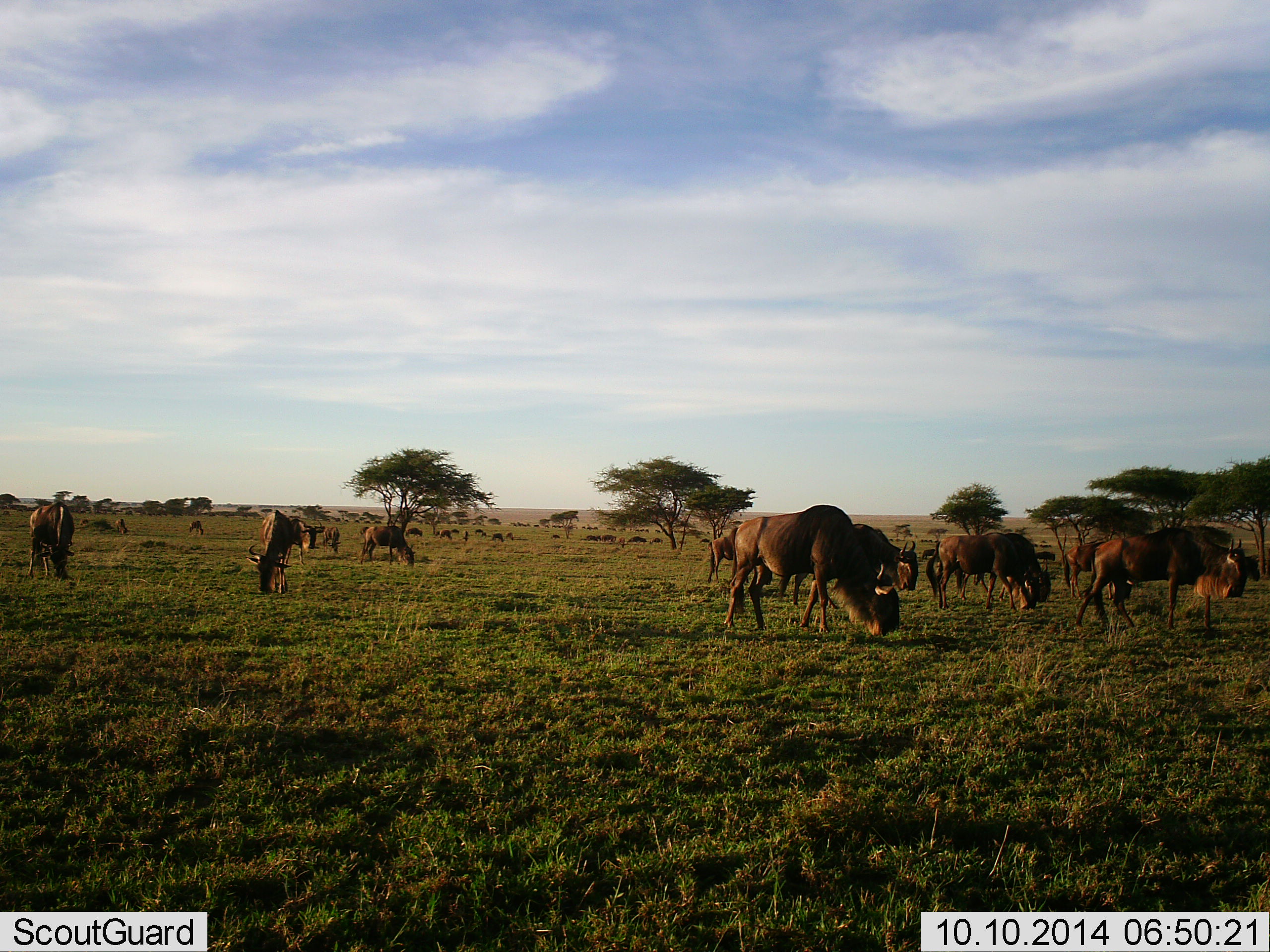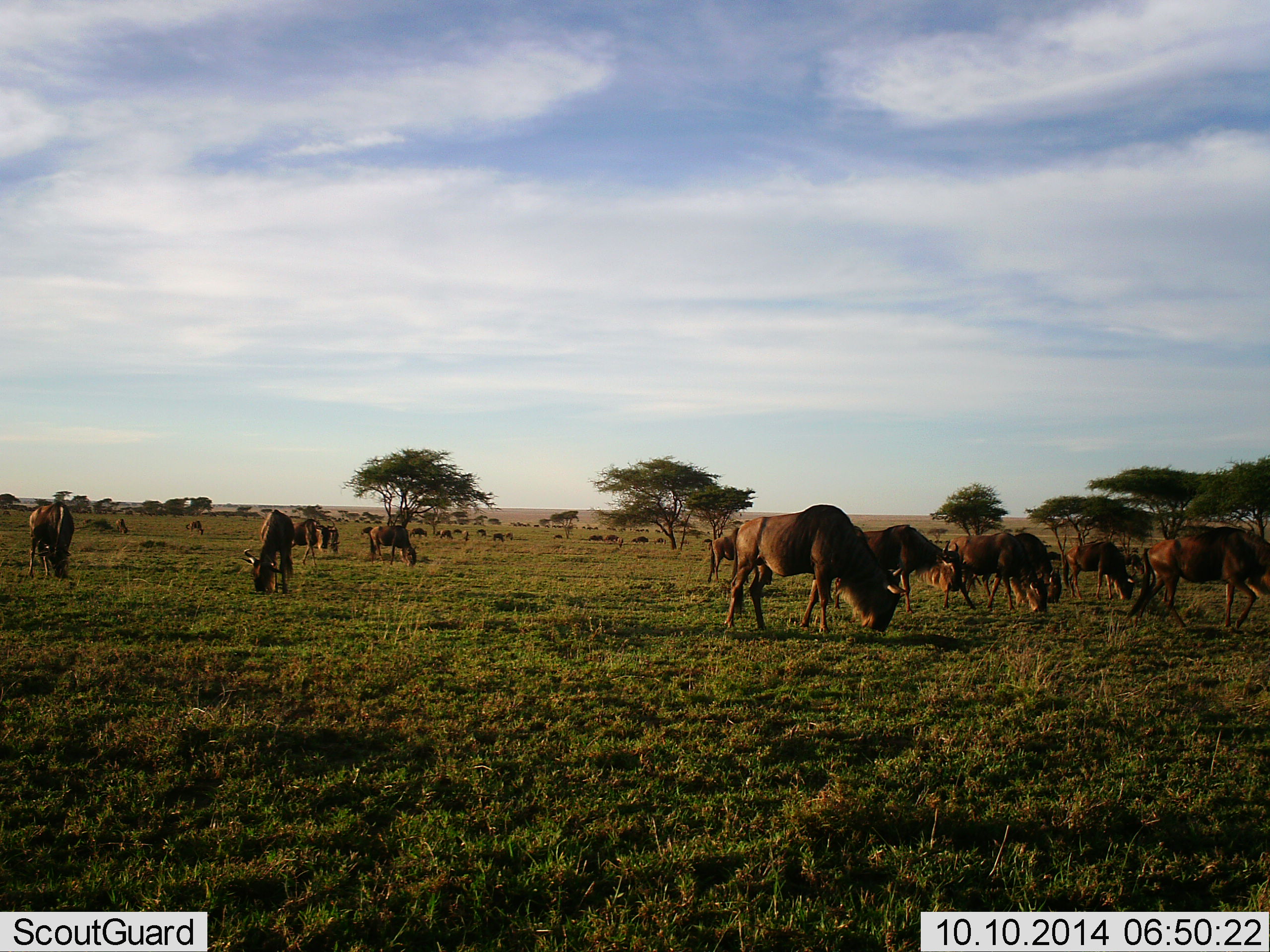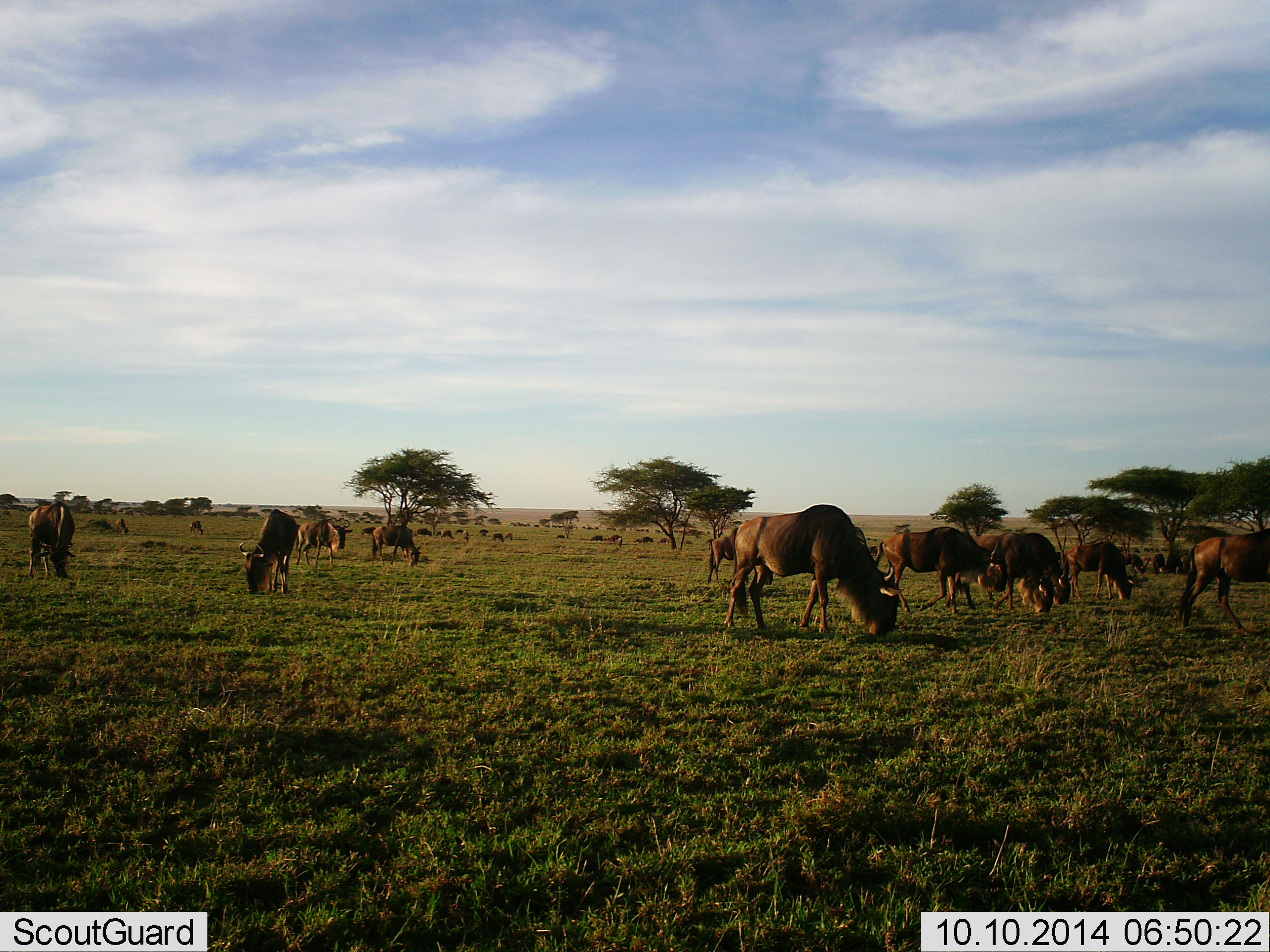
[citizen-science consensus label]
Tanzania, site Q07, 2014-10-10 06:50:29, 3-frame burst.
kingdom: Animalia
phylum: Chordata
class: Mammalia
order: Artiodactyla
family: Bovidae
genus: Connochaetes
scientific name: Connochaetes taurinus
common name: blue wildebeest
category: wildebeest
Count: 11-50.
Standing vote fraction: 20%.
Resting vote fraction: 0%.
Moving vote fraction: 20%.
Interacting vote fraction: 0%.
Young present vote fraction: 0%.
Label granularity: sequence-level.